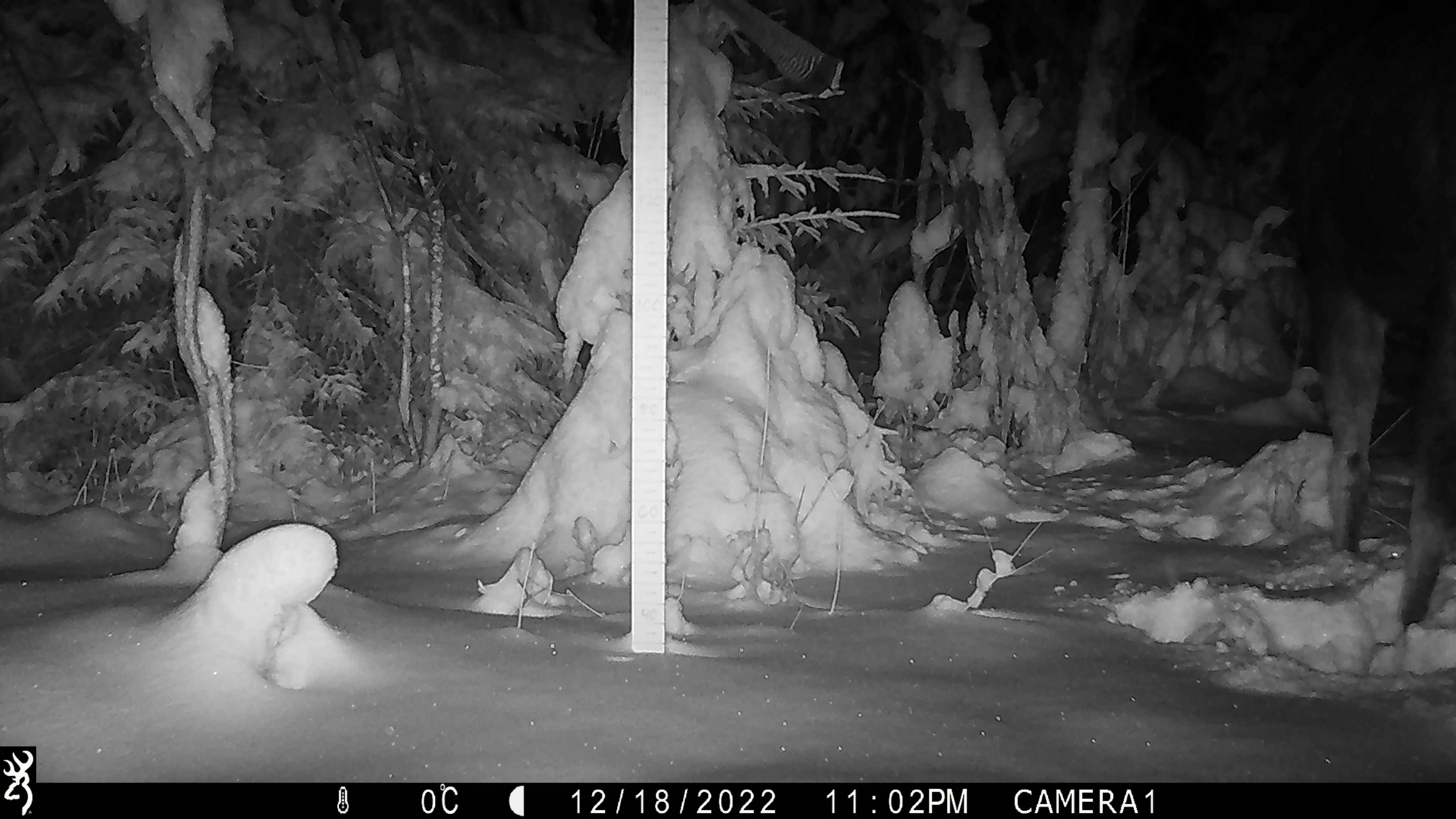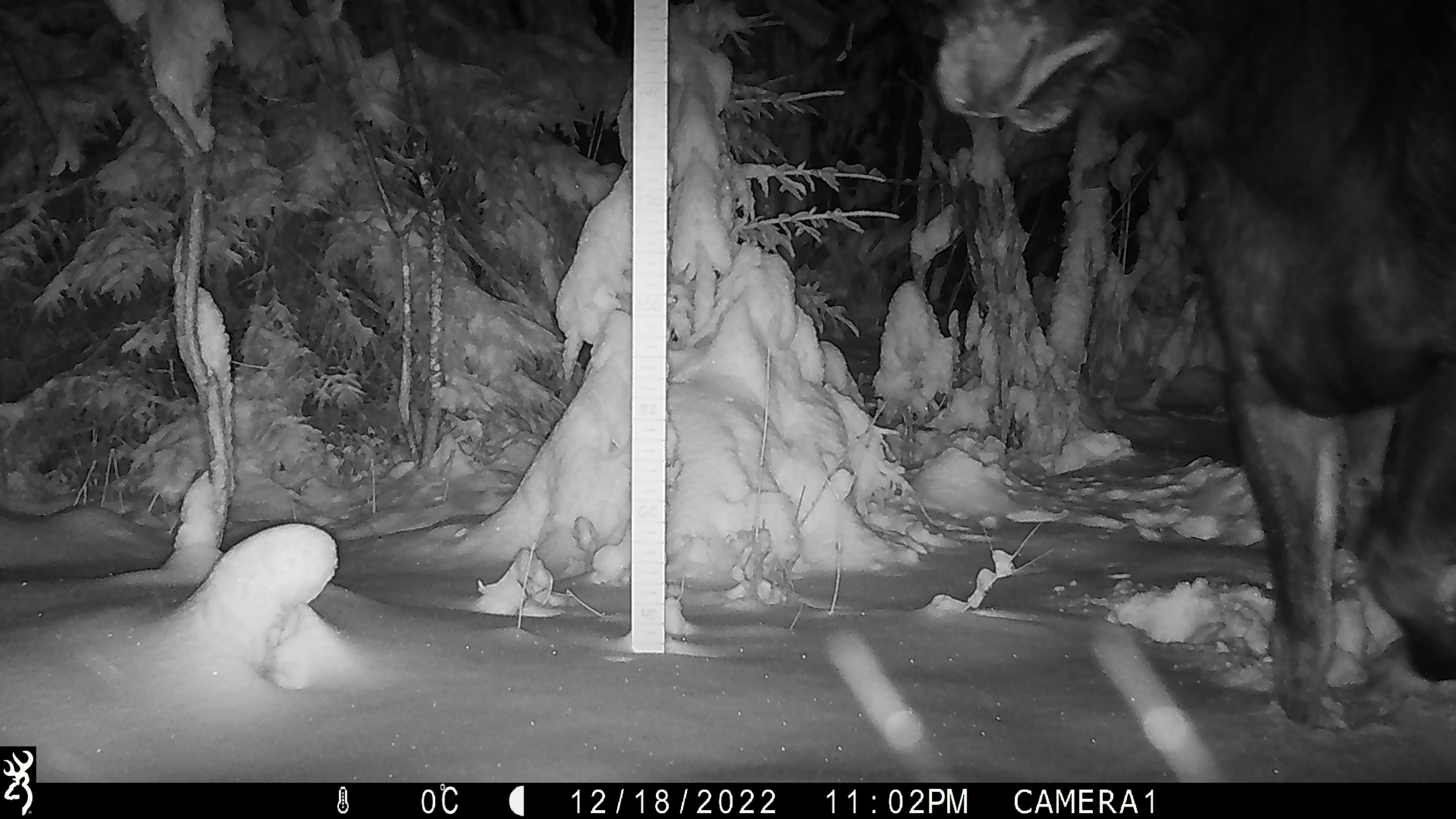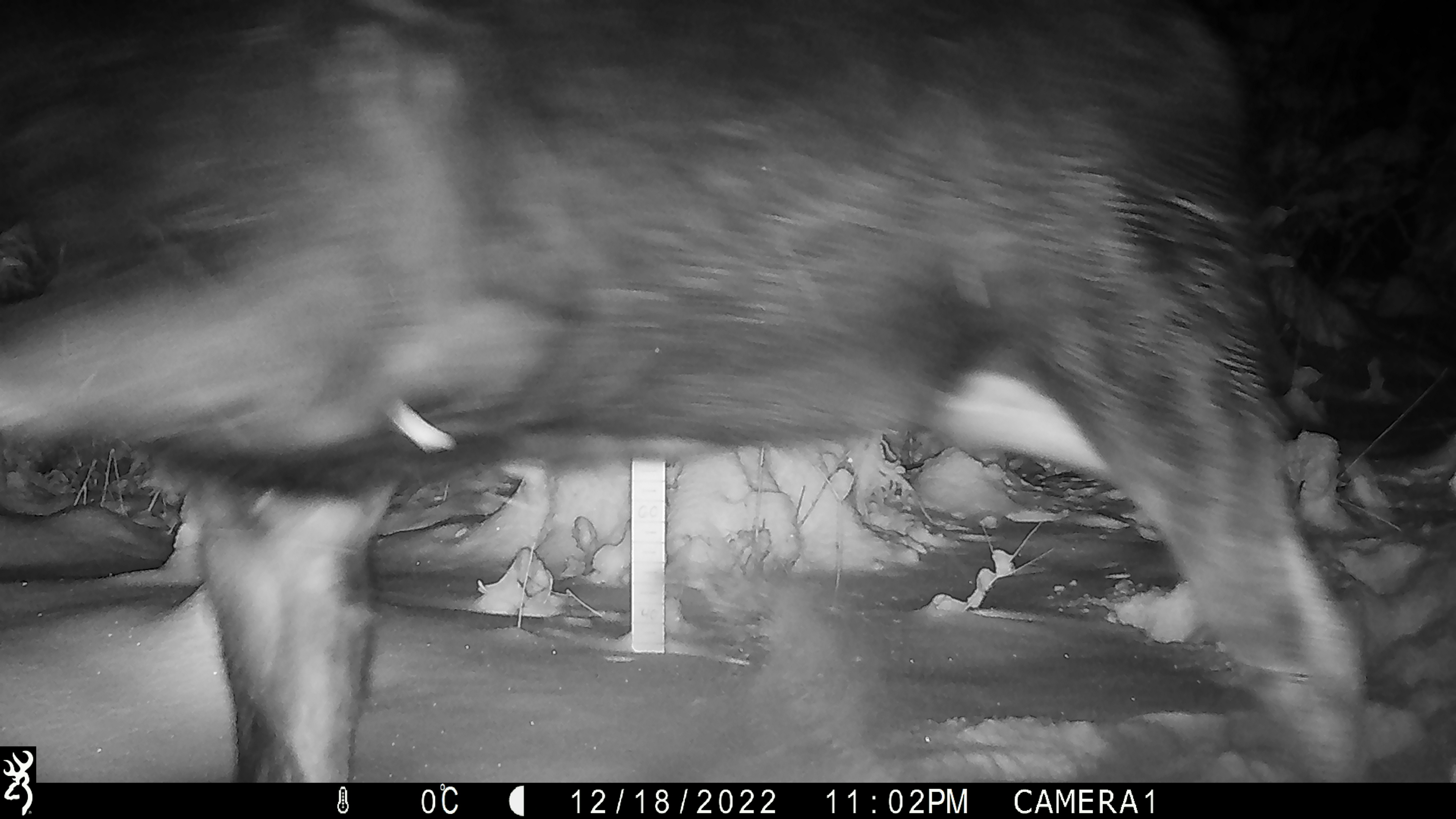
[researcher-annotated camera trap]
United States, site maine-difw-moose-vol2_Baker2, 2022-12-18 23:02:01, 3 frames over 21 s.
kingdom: Animalia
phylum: Chordata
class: Mammalia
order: Artiodactyla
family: Cervidae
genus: Alces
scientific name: Alces alces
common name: moose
Moose (Alces alces).